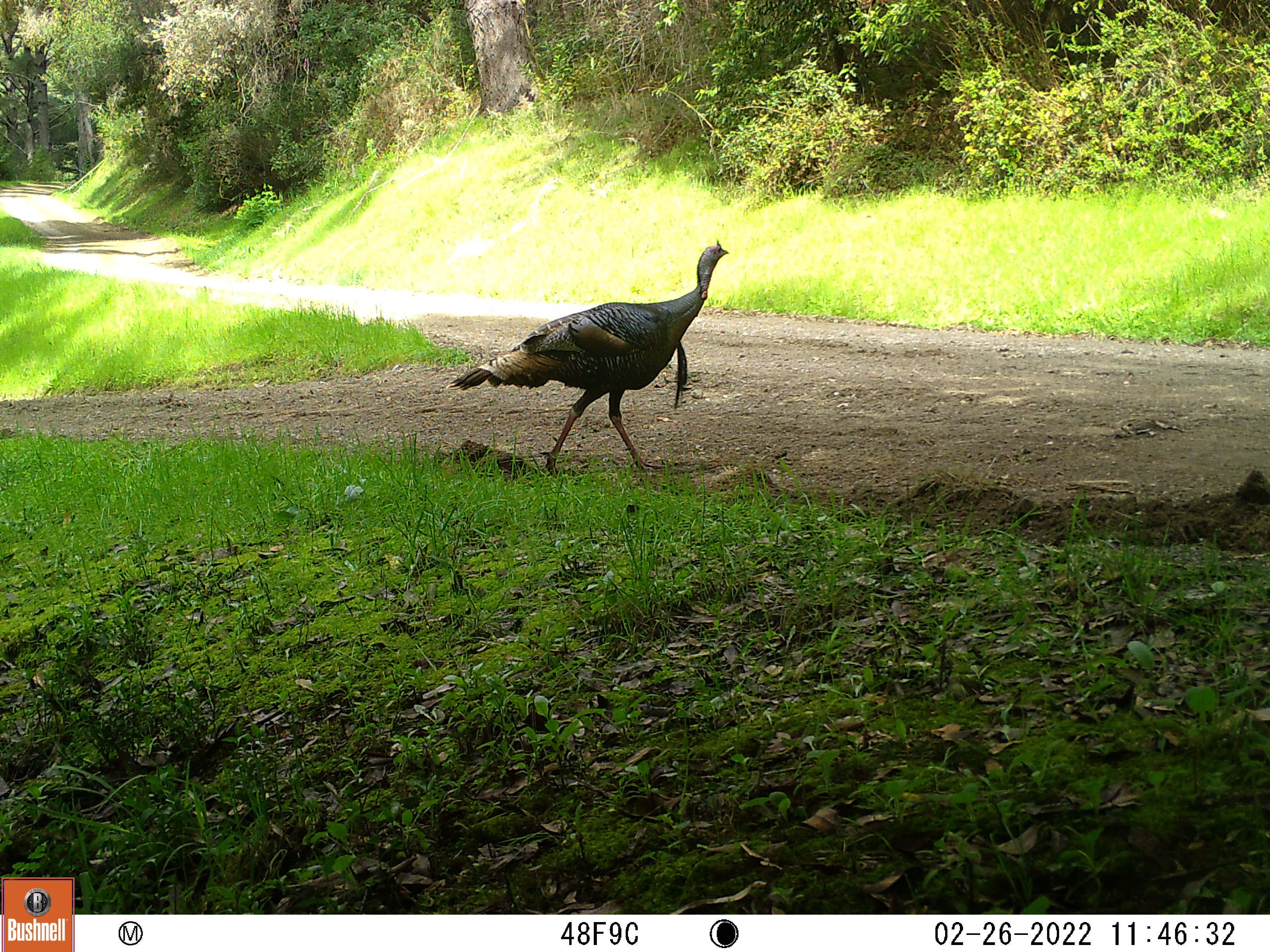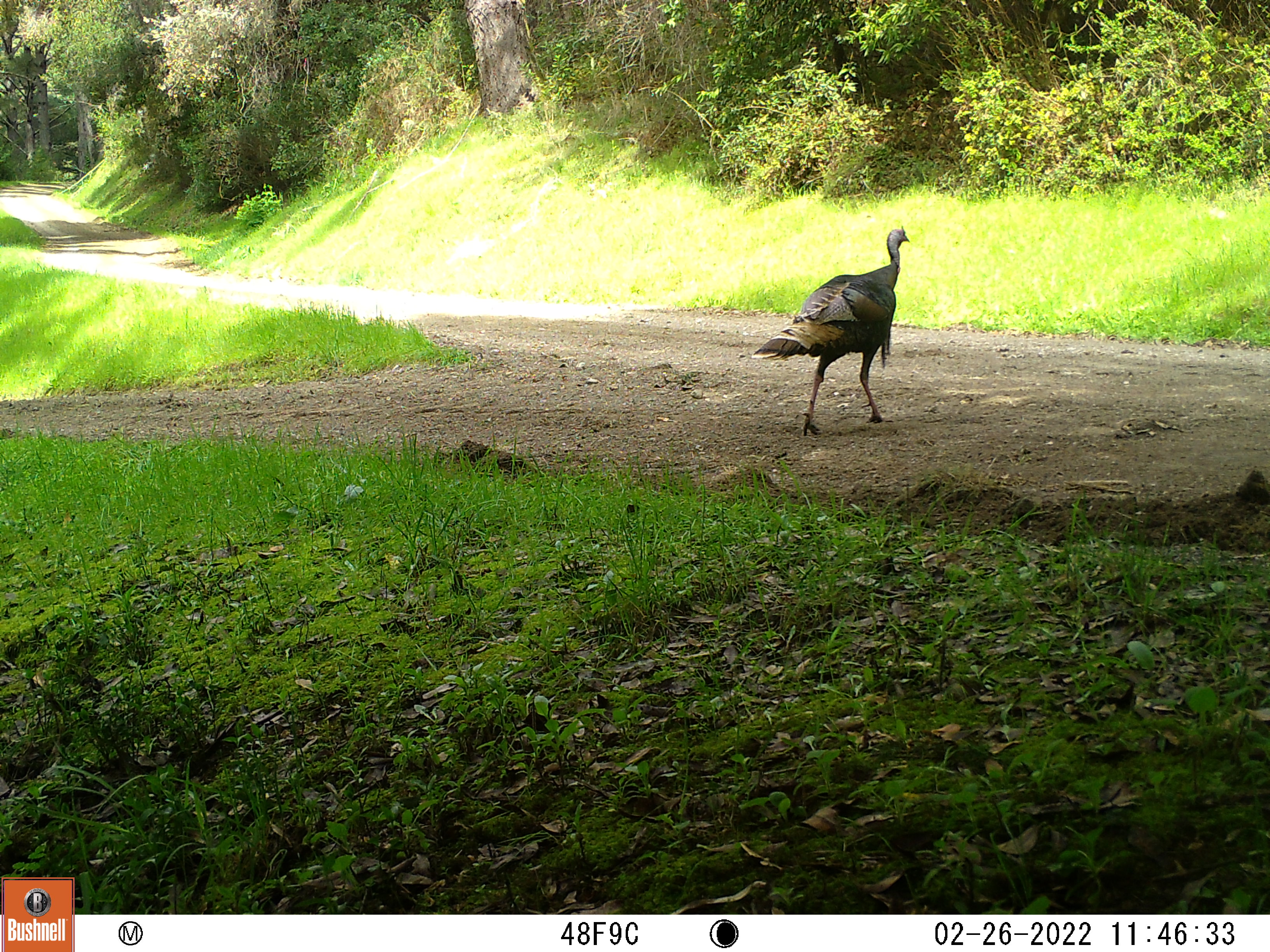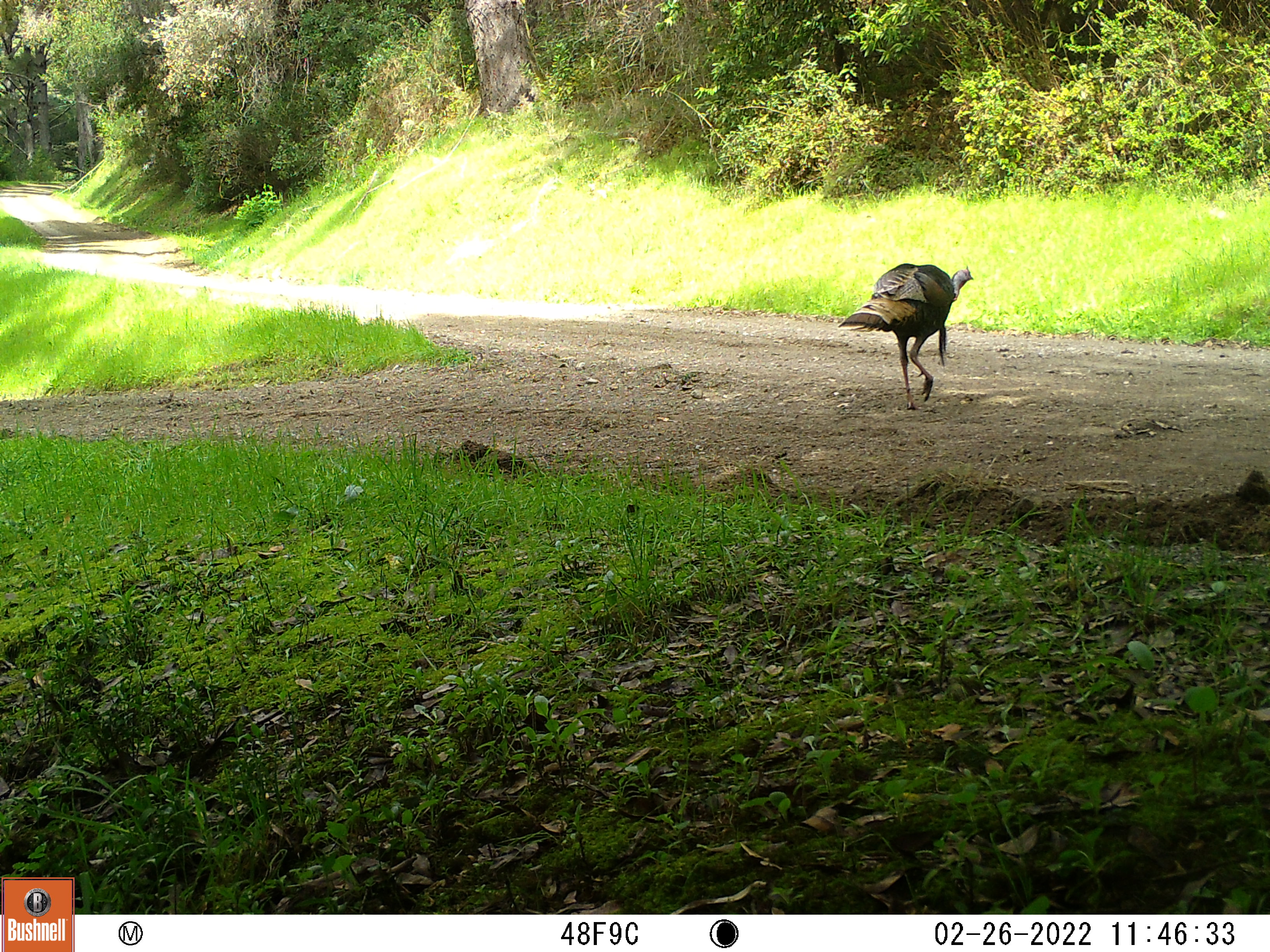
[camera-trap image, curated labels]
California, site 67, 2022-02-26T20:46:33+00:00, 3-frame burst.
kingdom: Animalia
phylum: Chordata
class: Aves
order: Galliformes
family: Phasianidae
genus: Meleagris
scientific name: Meleagris gallopavo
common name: turkey